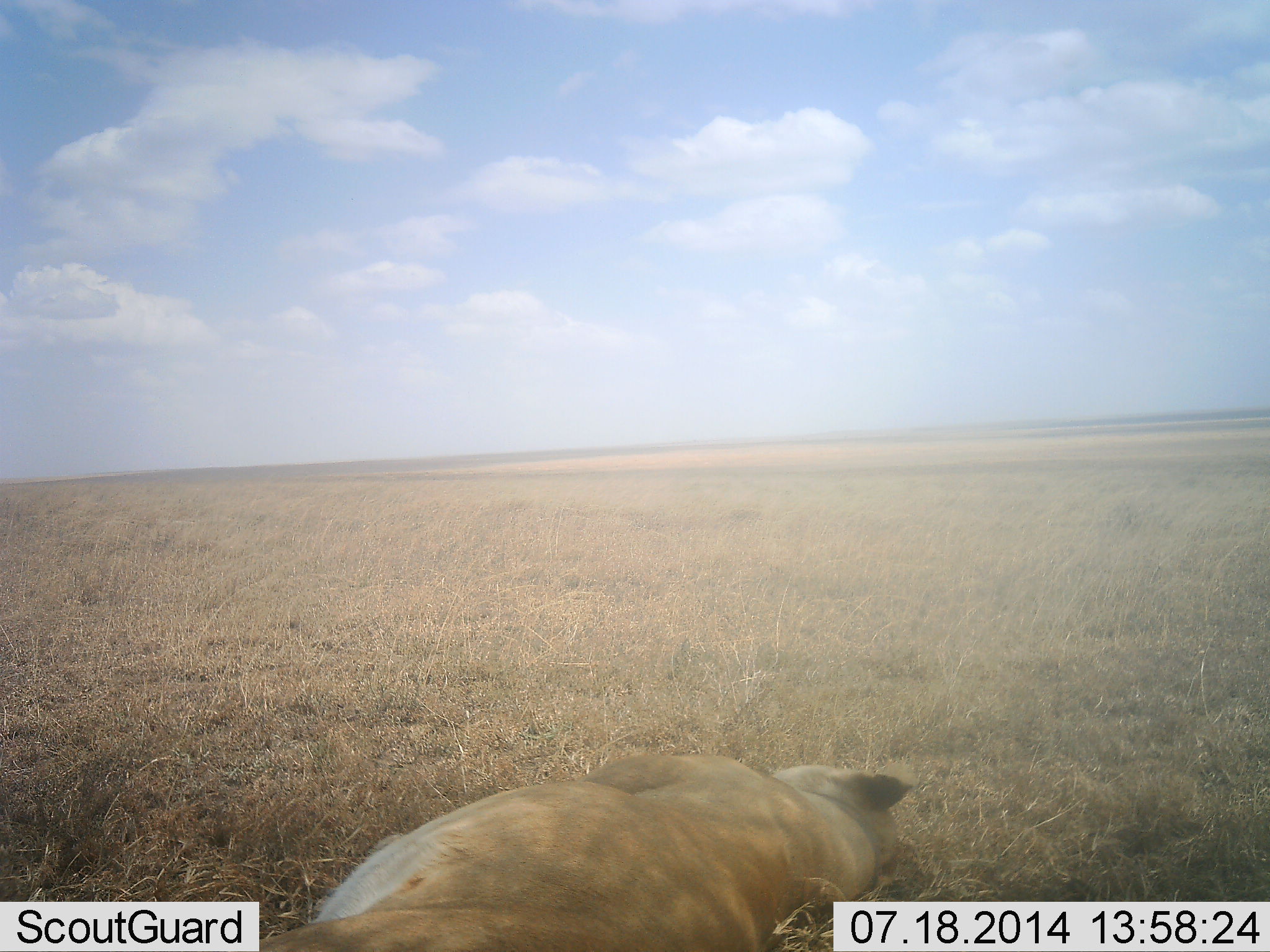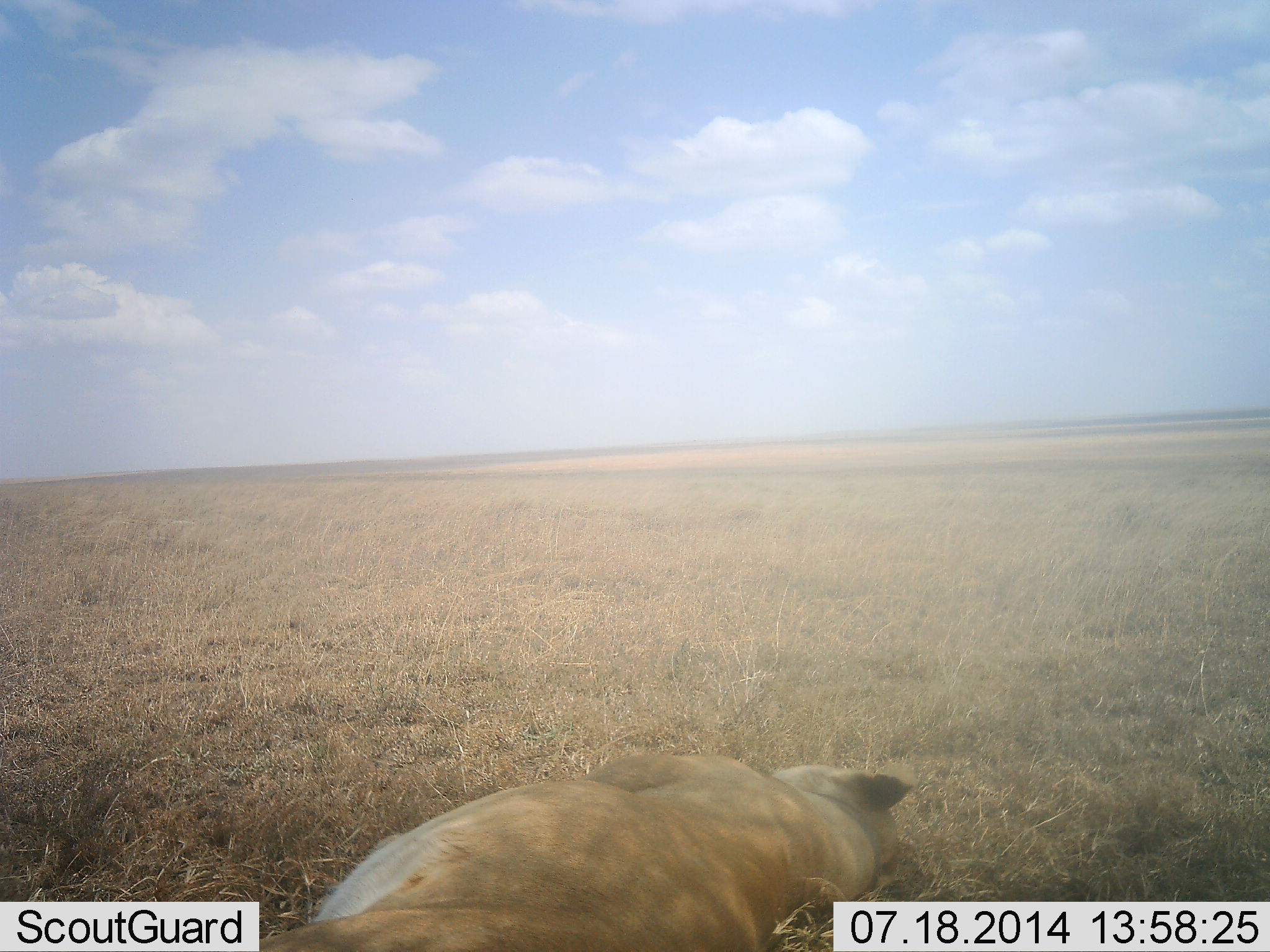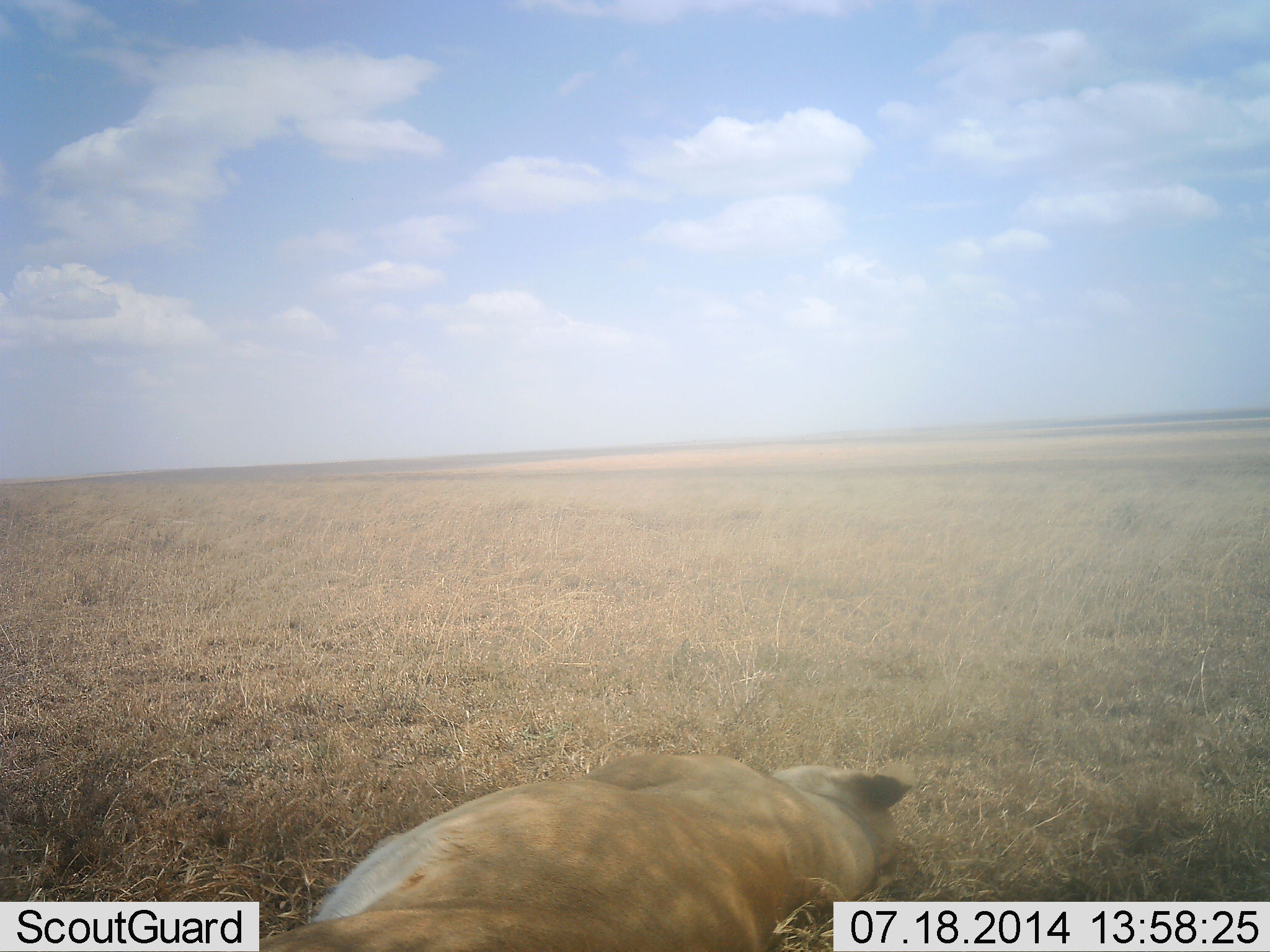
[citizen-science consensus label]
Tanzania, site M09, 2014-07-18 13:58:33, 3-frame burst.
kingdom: Animalia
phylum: Chordata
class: Mammalia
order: Carnivora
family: Felidae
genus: Panthera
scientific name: Panthera leo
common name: lion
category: lionfemale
Lionfemale (lion) (Panthera leo), count 1. Behavior (volunteer vote fractions): standing 0%, resting 100%, moving 0%, interacting 0%. Young present (vote fraction): 0%. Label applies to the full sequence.